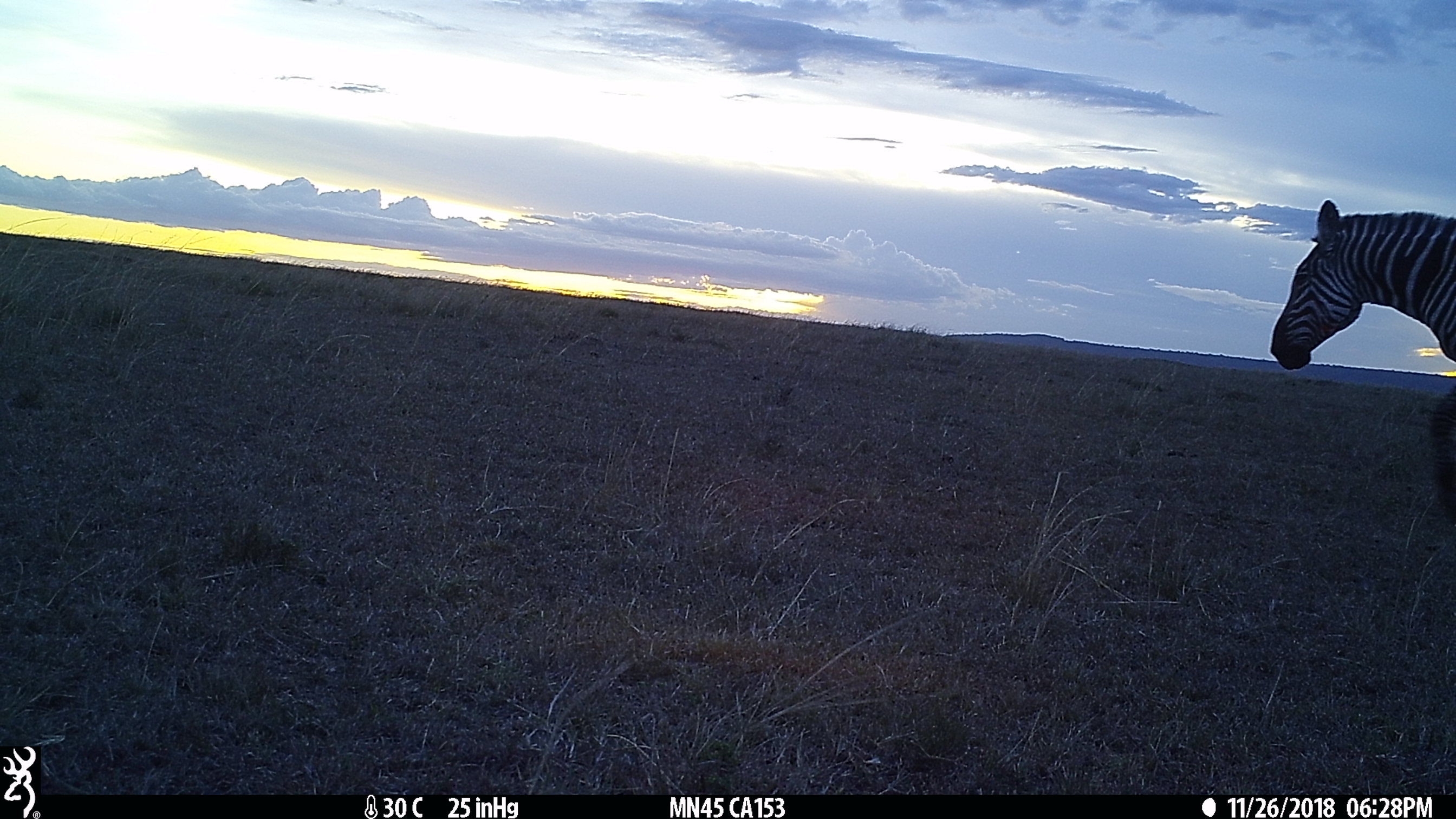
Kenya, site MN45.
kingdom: Animalia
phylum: Chordata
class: Mammalia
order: Perissodactyla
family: Equidae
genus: Equus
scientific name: Equus quagga burchellii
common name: burchell's zebra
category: zebra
Zebra (burchell's zebra) (Equus quagga burchellii).